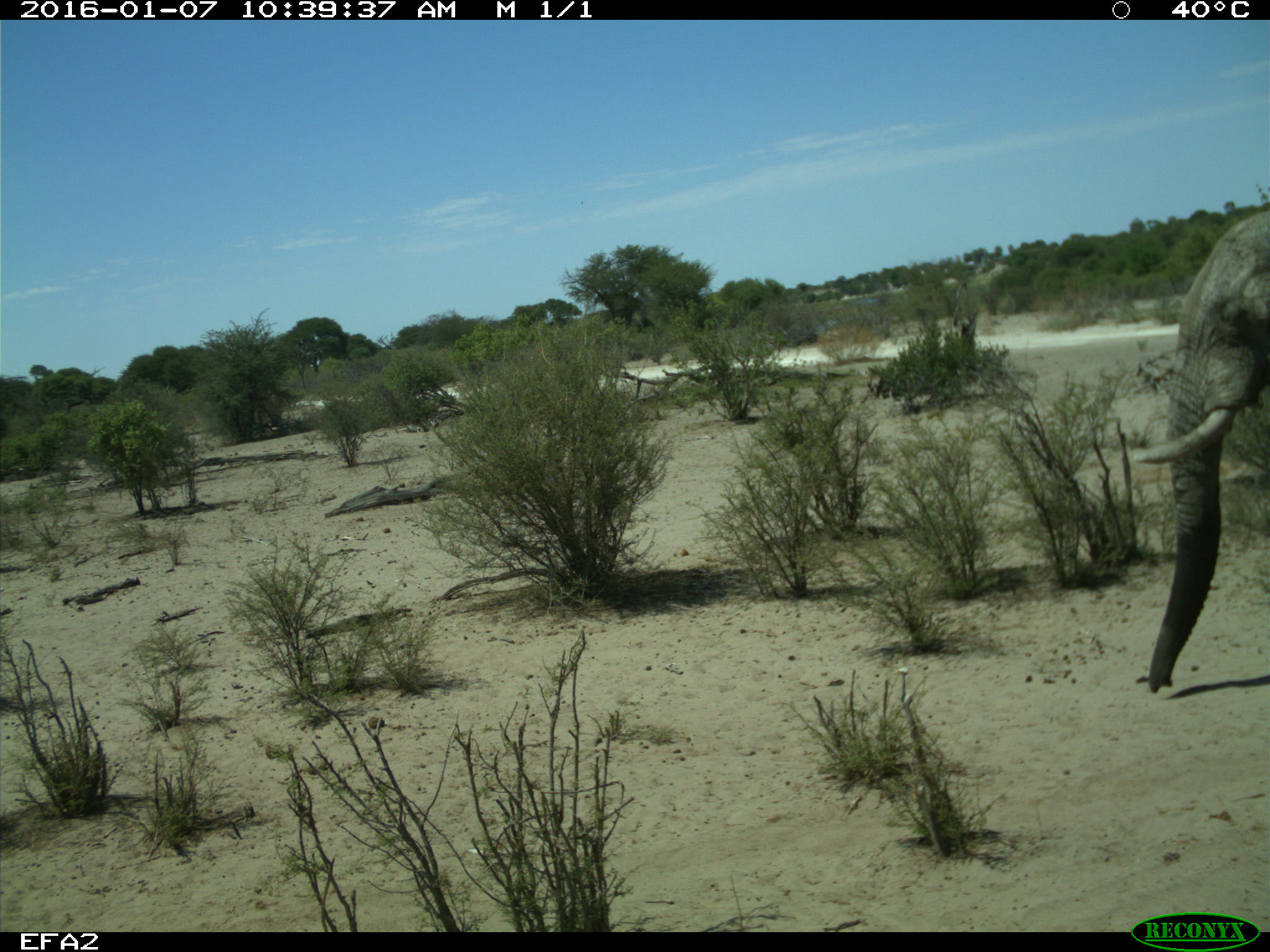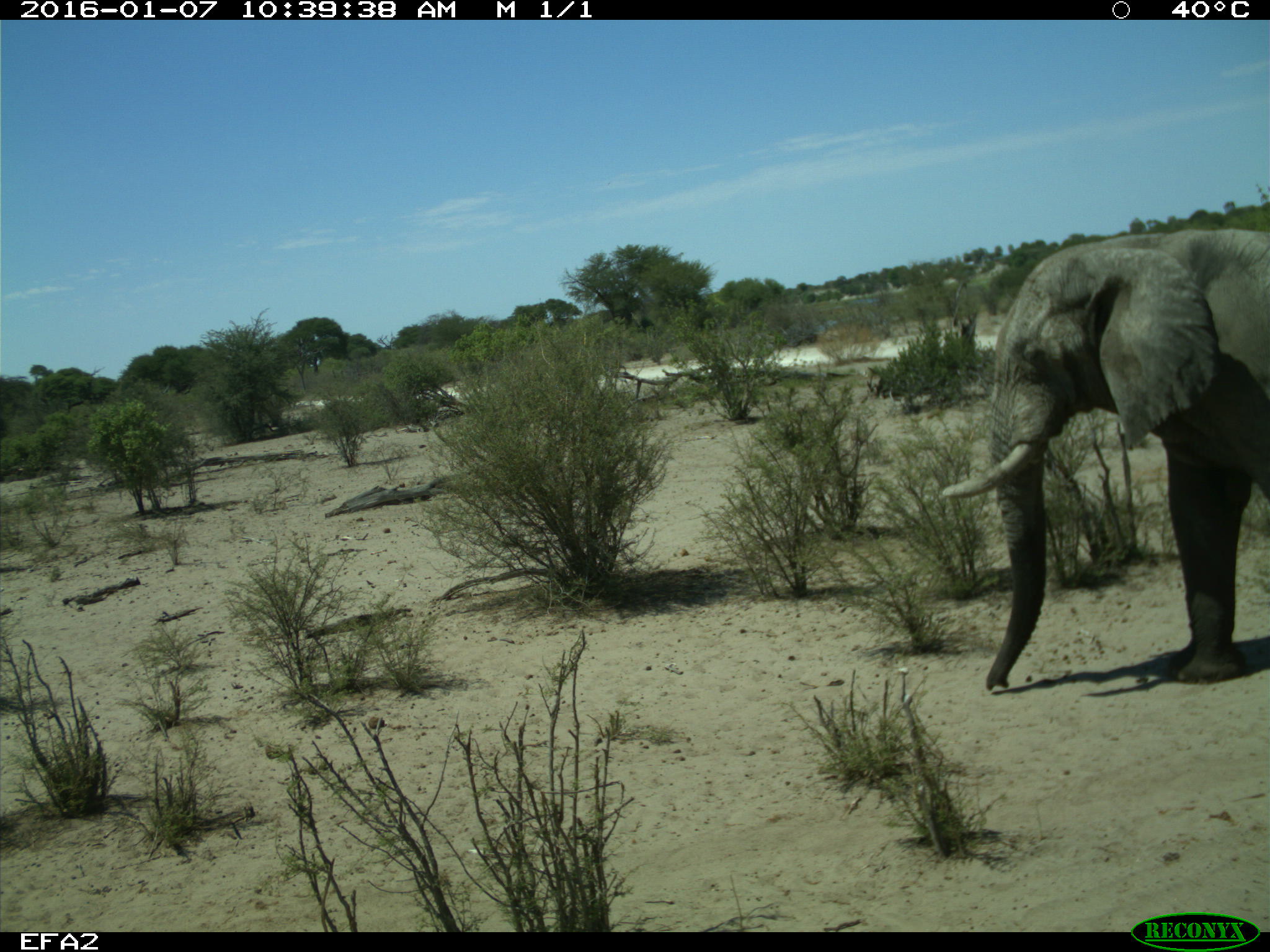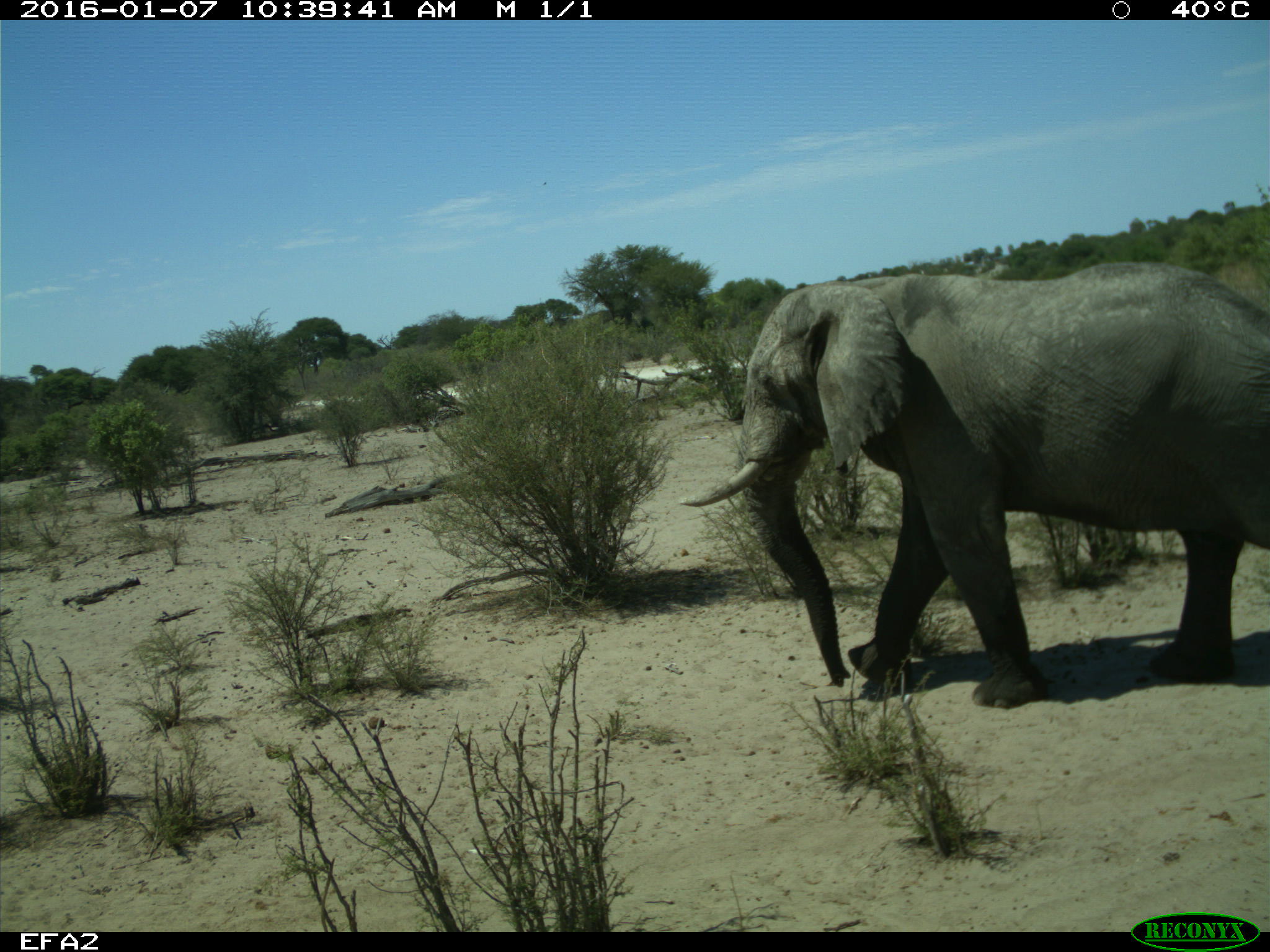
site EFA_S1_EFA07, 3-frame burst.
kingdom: Animalia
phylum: Chordata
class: Mammalia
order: Proboscidea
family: Elephantidae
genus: Loxodonta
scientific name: Loxodonta africana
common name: african bush elephant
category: elephant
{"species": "elephant (african bush elephant) (Loxodonta africana)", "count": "1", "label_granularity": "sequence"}